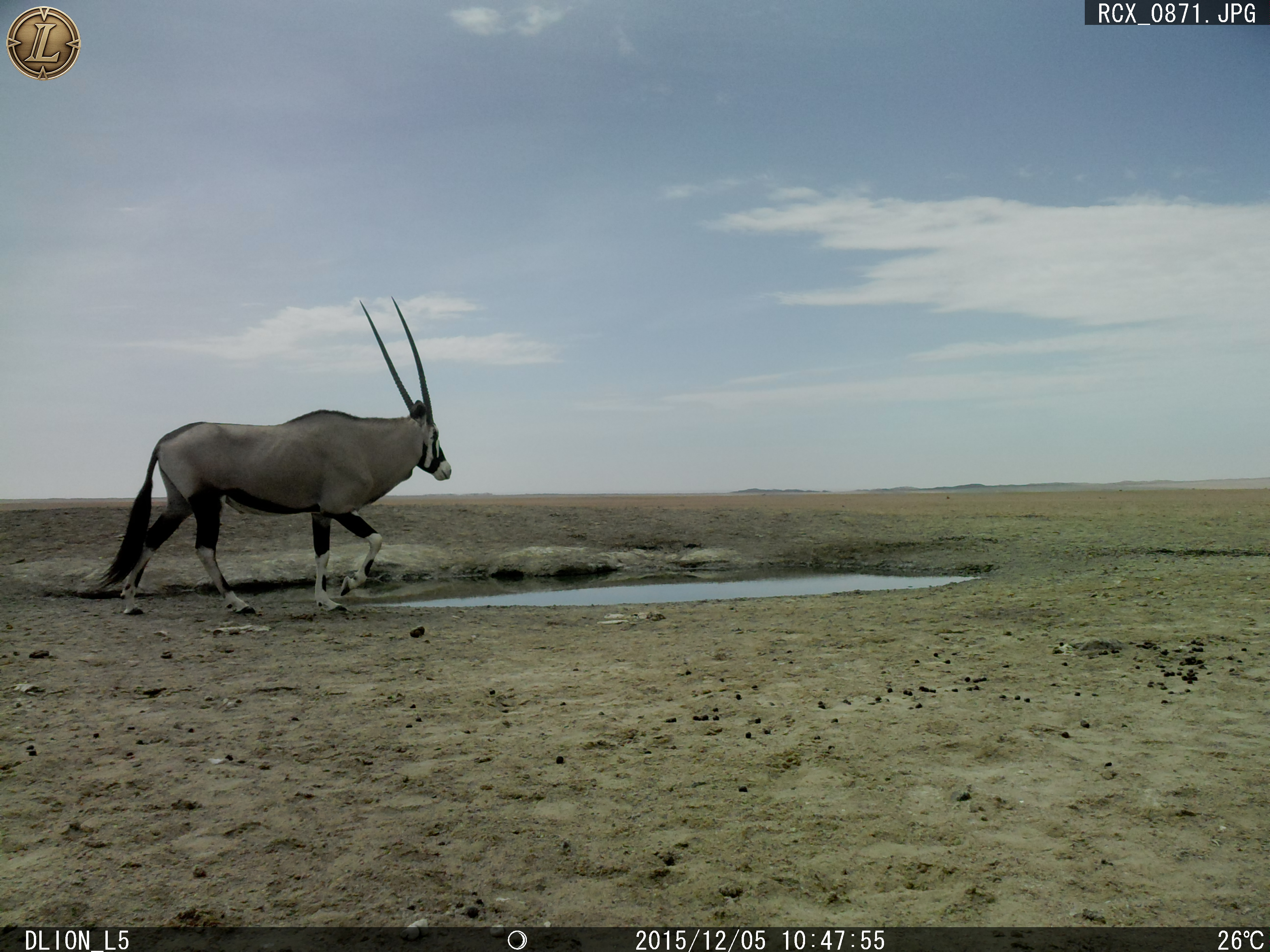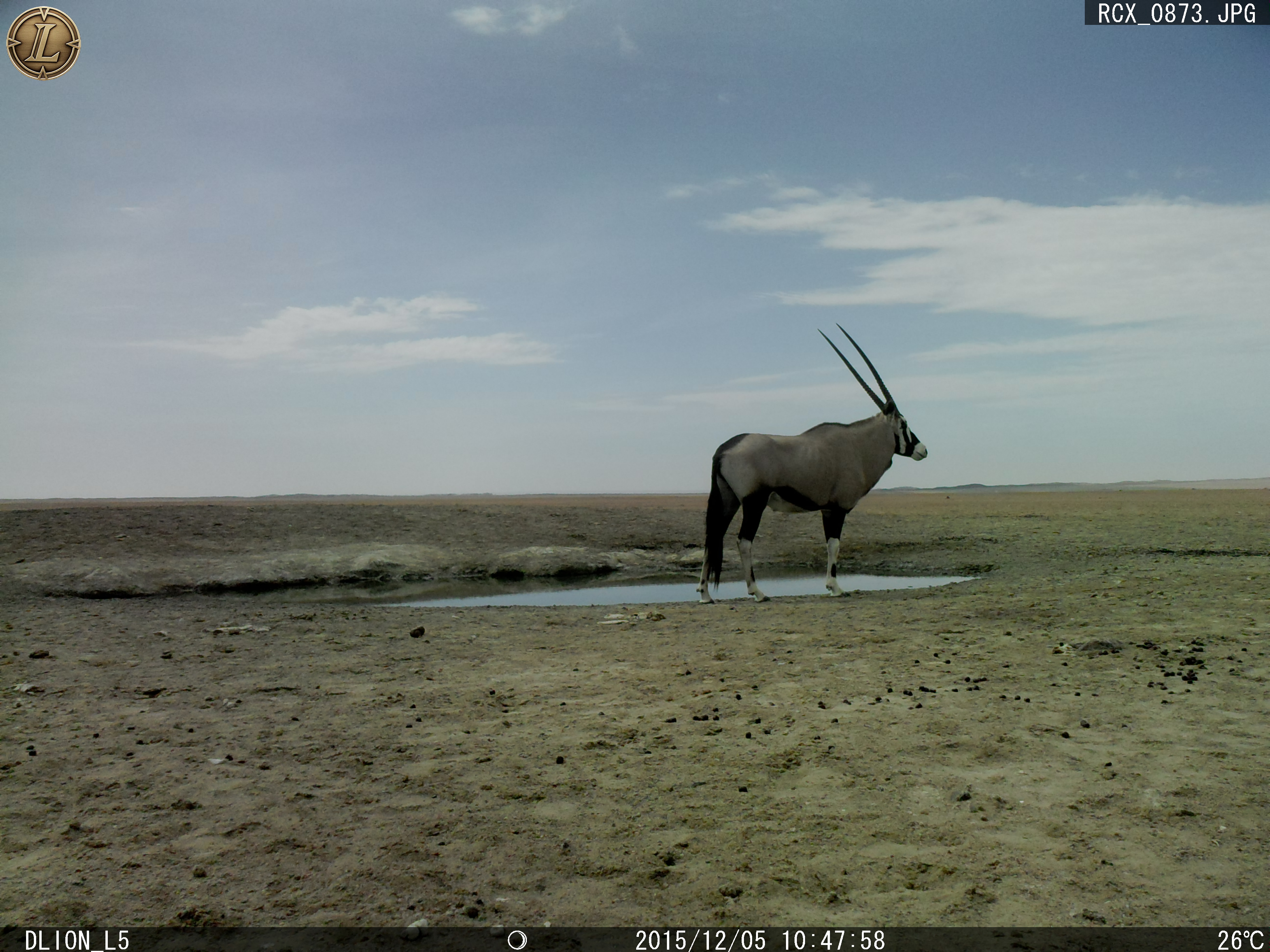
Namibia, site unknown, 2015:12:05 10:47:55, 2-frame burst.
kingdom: Animalia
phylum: Chordata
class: Mammalia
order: Artiodactyla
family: Bovidae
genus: Oryx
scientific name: Oryx gazella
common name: gemsbok